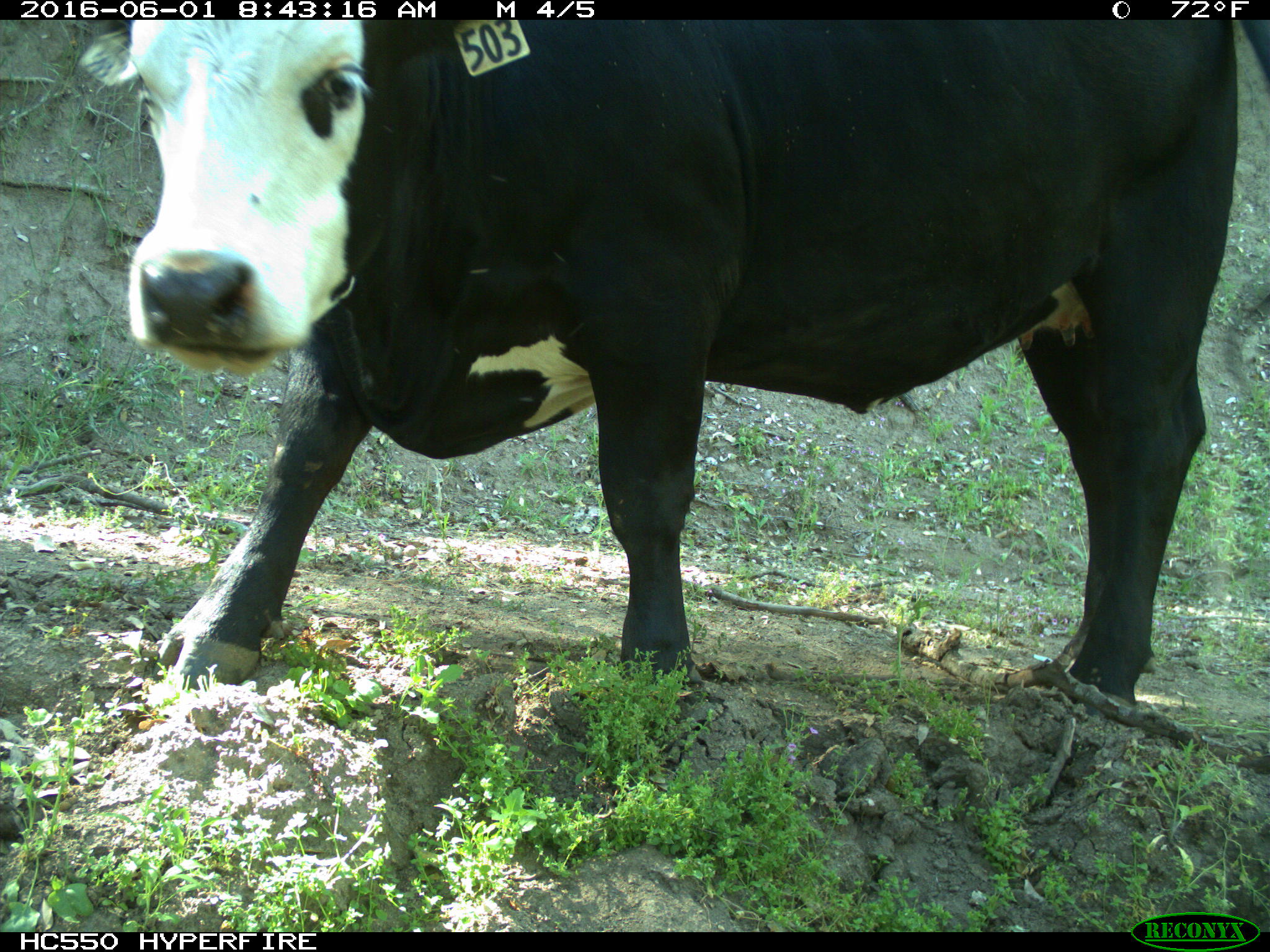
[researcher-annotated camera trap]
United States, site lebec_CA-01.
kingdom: Animalia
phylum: Chordata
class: Mammalia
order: Artiodactyla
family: Bovidae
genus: Bos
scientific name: Bos taurus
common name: domestic cow